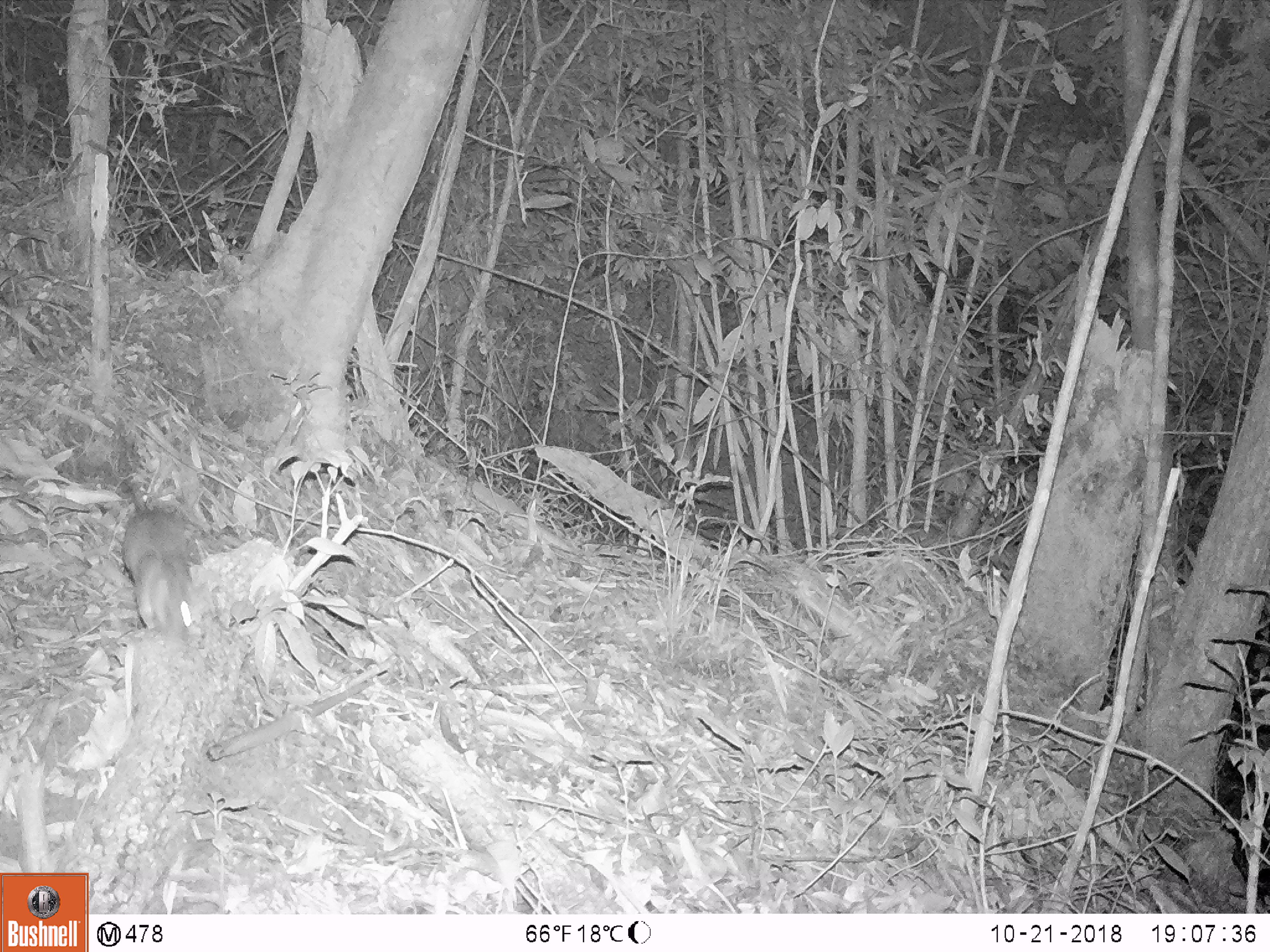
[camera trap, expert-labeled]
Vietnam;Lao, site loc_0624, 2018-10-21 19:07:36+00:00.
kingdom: Animalia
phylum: Chordata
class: Mammalia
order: Rodentia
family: Muridae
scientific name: Muridae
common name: old-world mice and rats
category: unidentified murid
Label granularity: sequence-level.